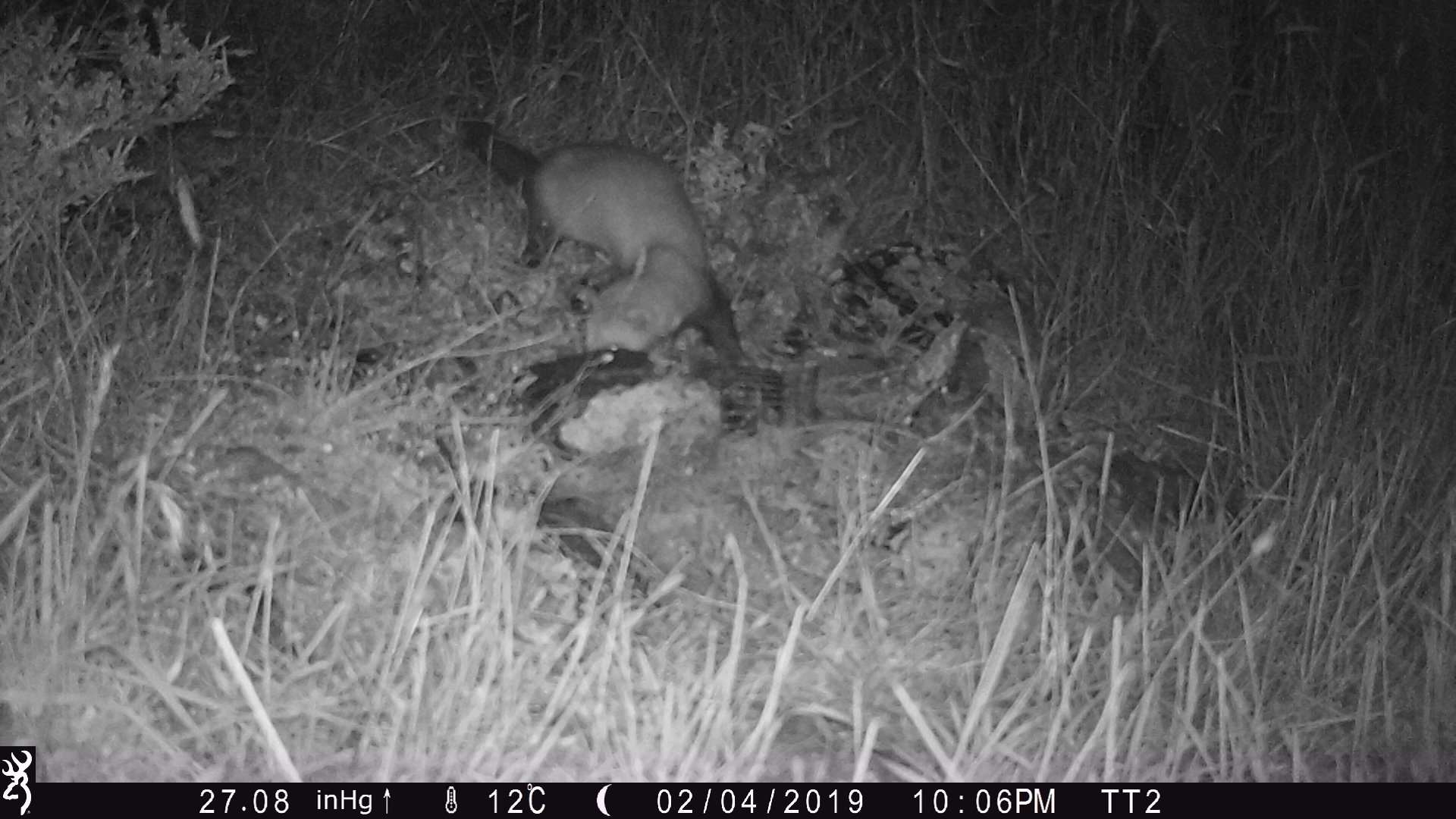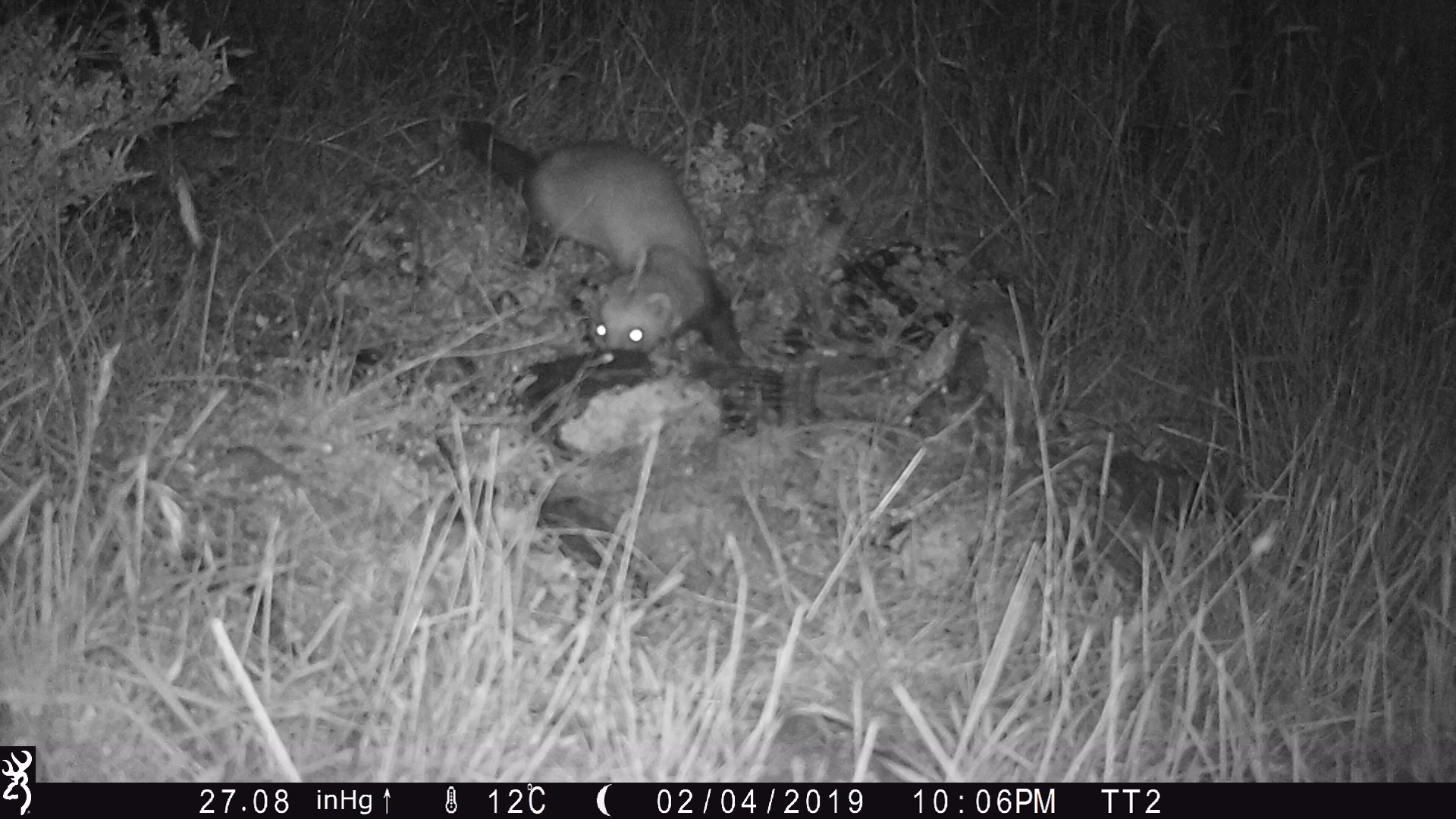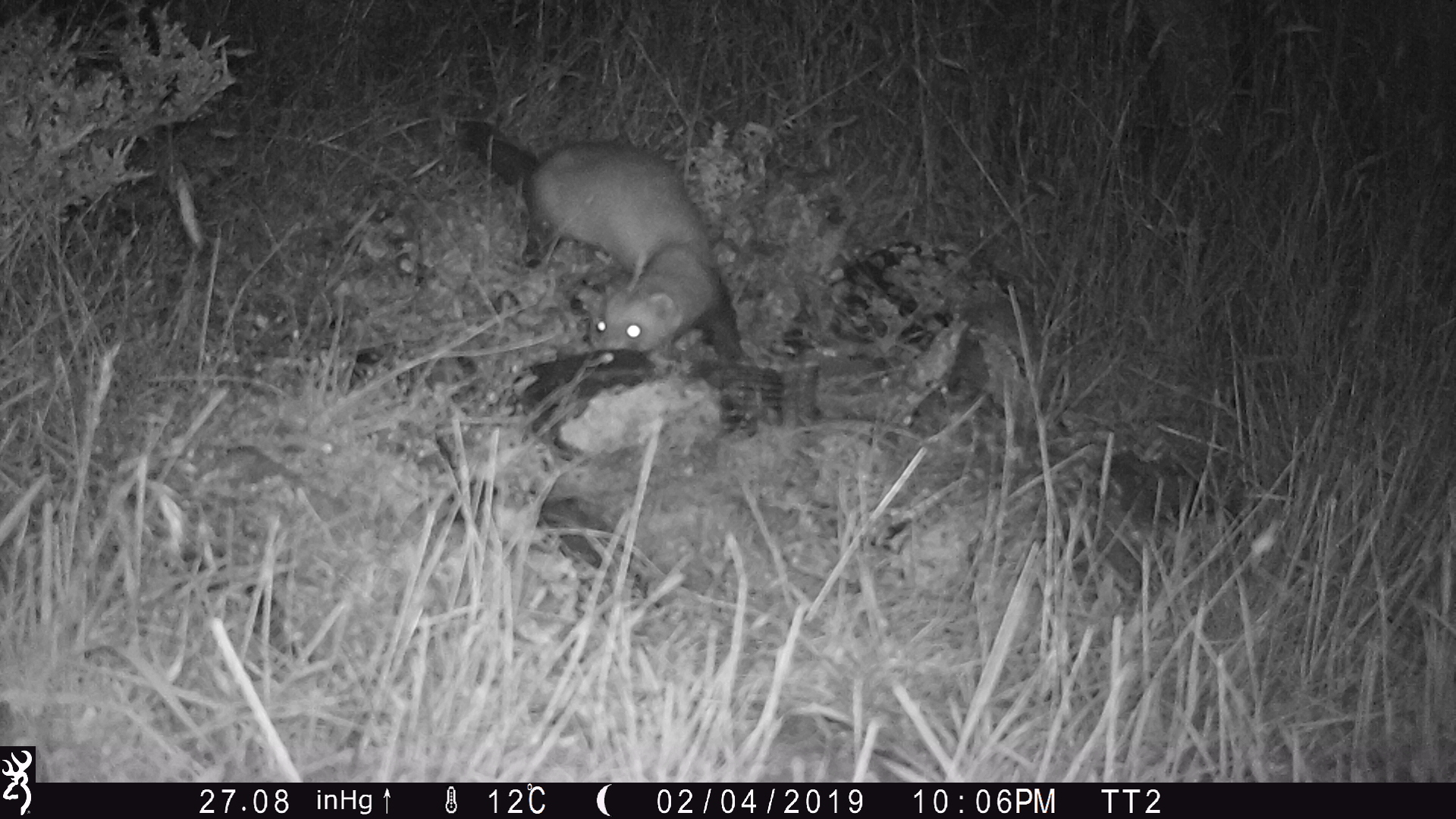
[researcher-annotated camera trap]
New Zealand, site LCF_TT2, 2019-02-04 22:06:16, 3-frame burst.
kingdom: Animalia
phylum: Chordata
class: Mammalia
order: Carnivora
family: Mustelidae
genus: Mustela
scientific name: Mustela furo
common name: ferret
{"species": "ferret (Mustela furo)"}